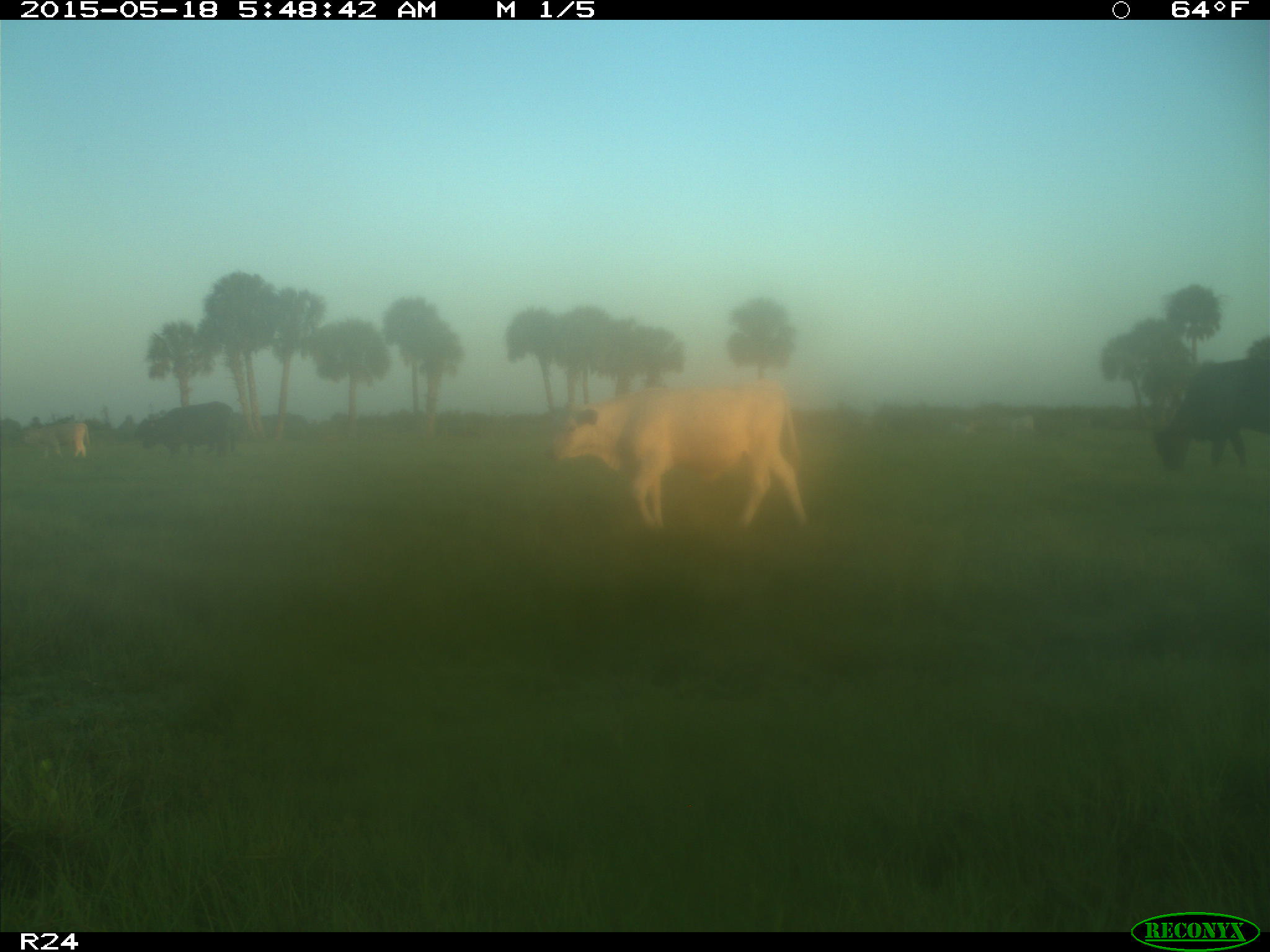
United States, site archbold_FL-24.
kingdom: Animalia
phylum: Chordata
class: Mammalia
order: Artiodactyla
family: Bovidae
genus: Bos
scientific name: Bos taurus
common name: domestic cow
Bos taurus (domestic cow).